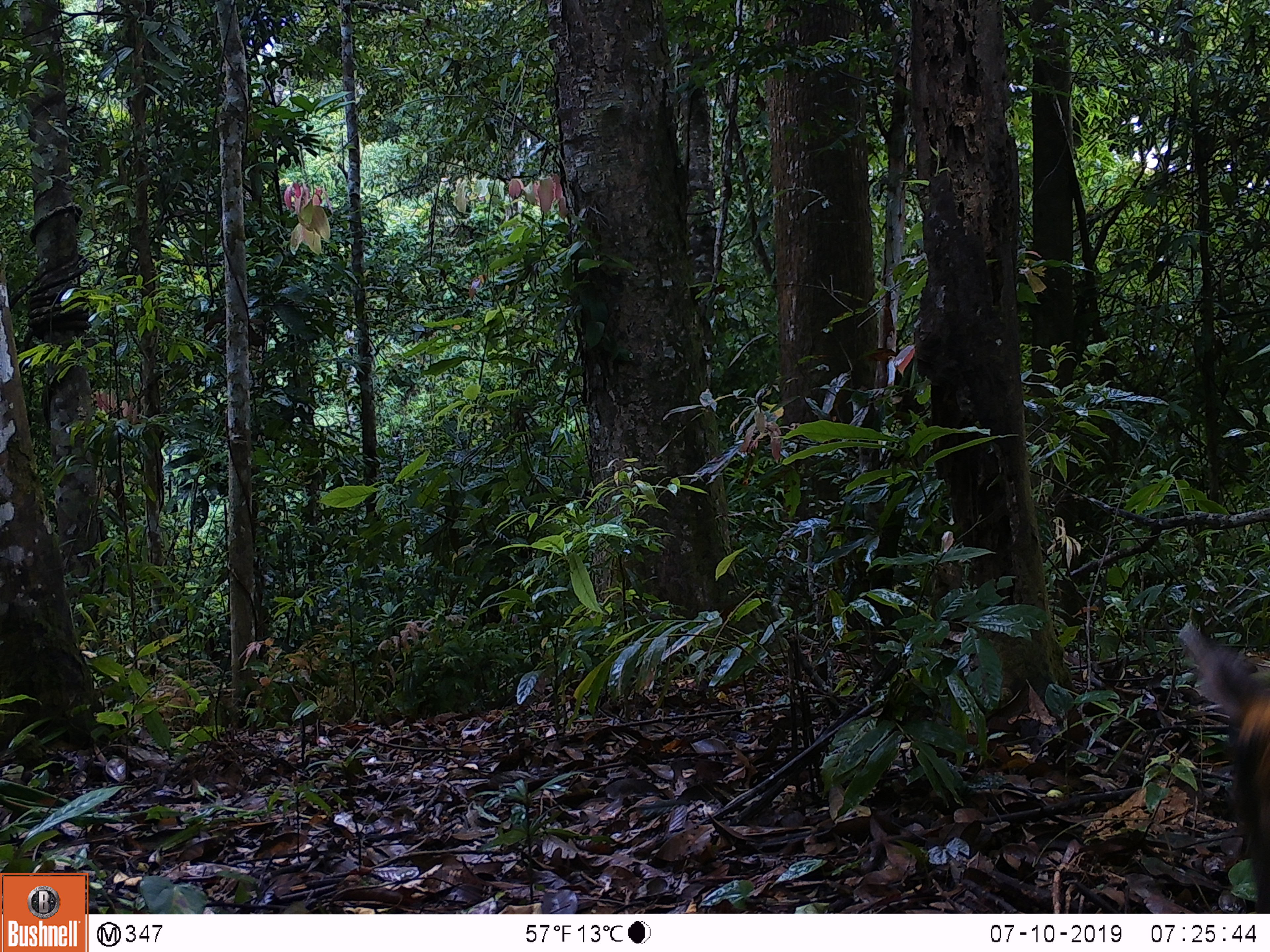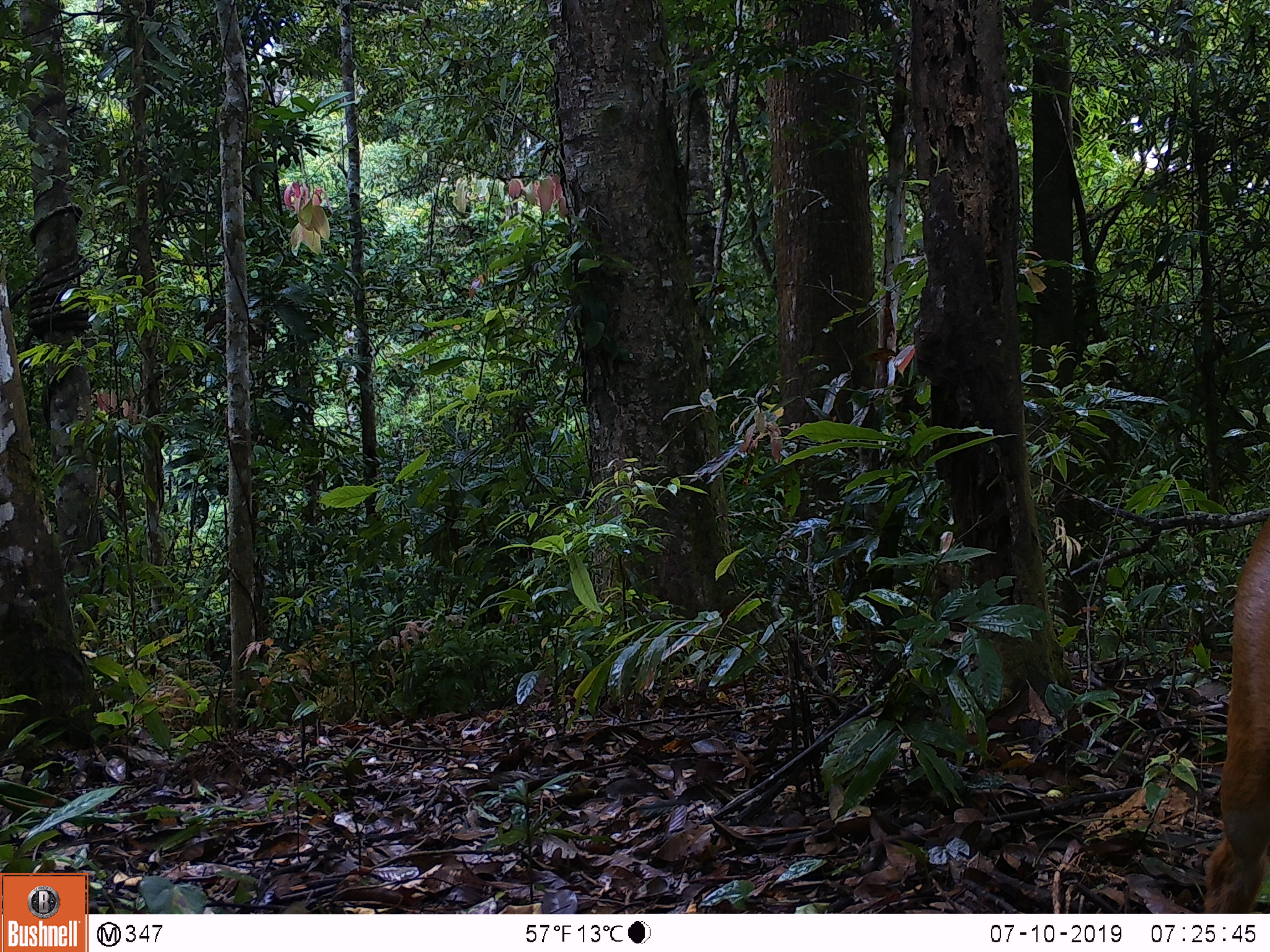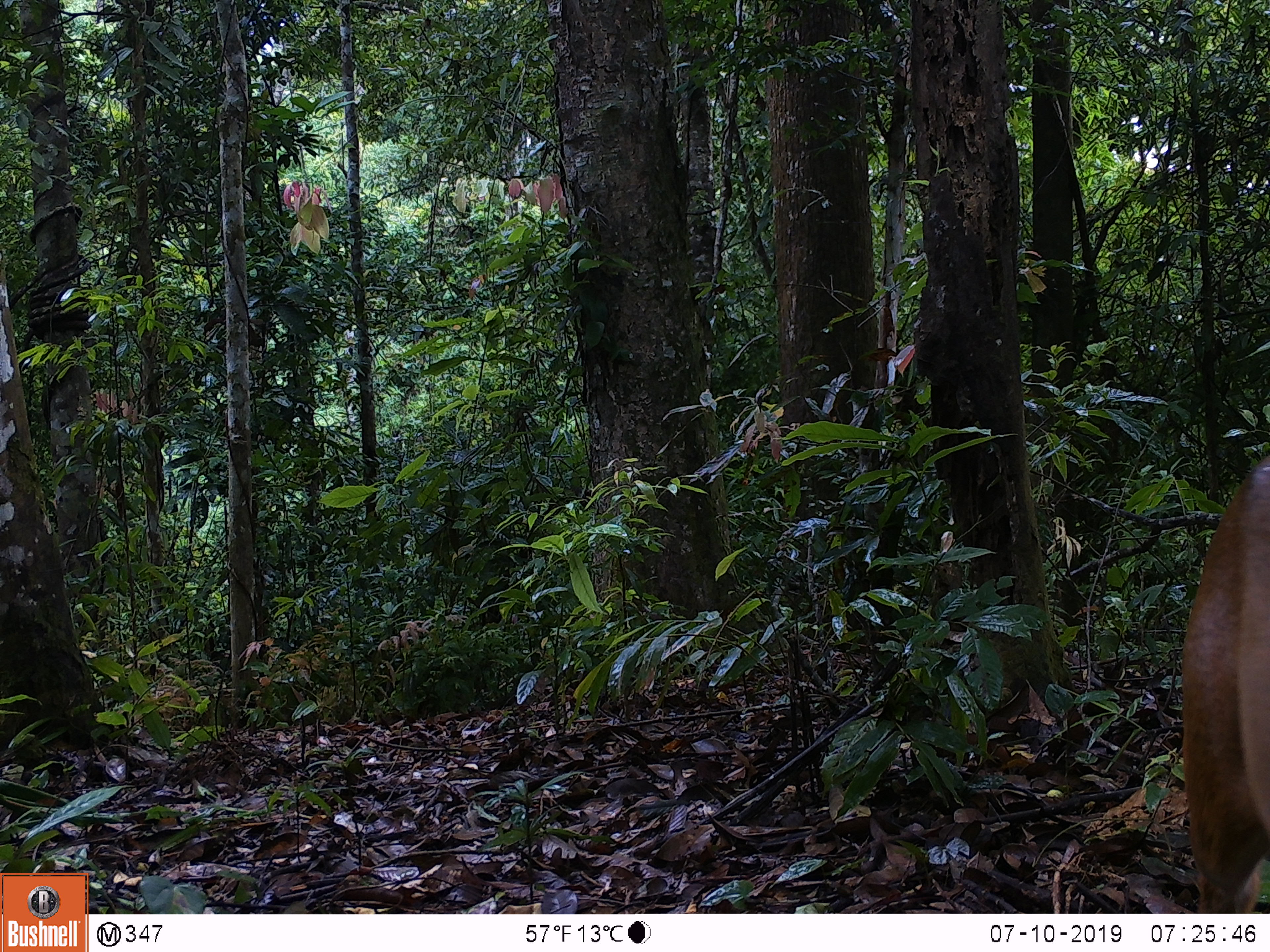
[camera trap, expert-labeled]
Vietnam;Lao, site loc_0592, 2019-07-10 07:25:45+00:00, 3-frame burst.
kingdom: Animalia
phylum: Chordata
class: Mammalia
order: Artiodactyla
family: Cervidae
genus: Muntiacus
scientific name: Muntiacus muntjak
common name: red muntjac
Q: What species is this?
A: Red muntjac (Muntiacus muntjak).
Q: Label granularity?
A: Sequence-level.